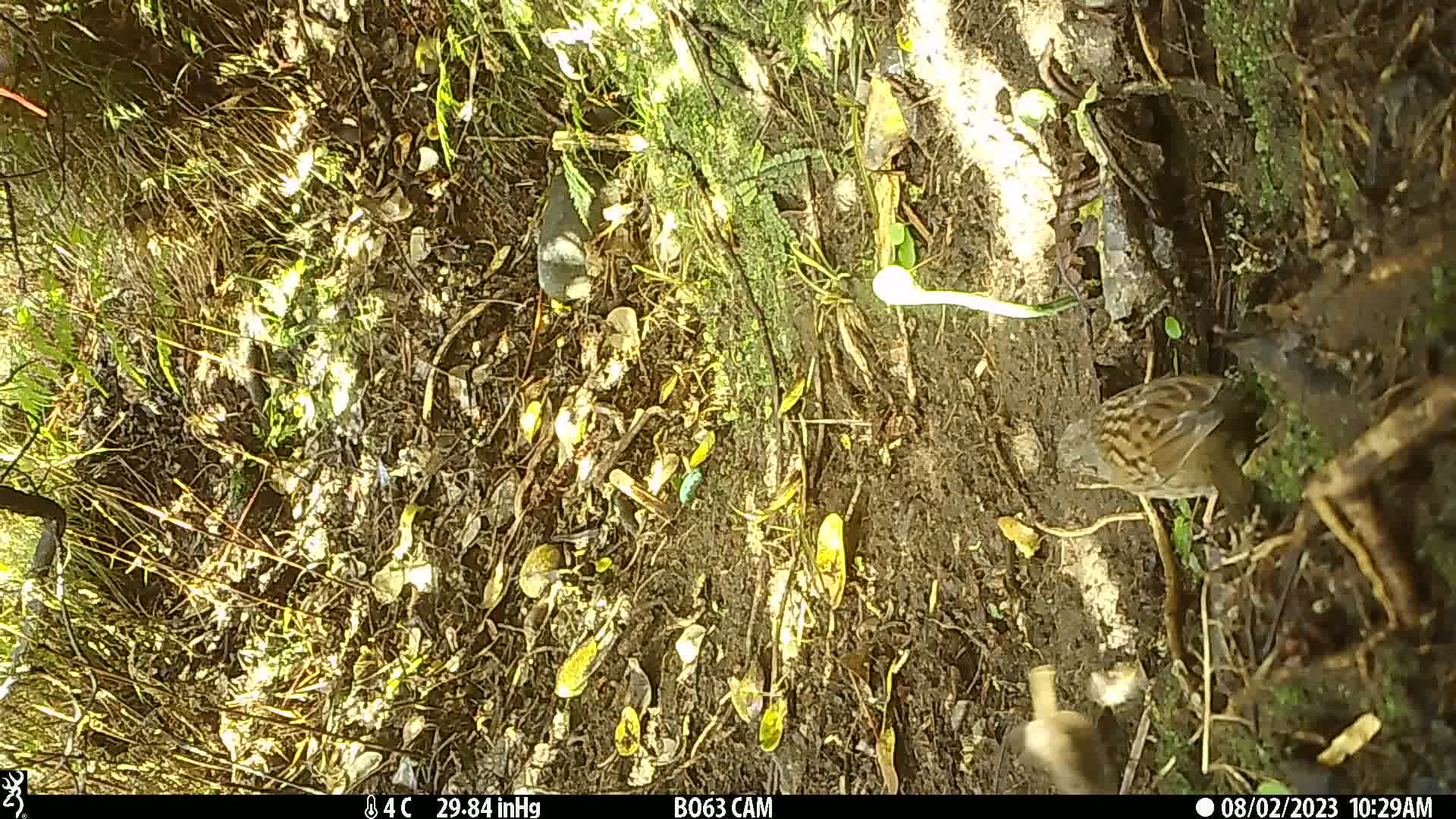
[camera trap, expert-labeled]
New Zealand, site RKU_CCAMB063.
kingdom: Animalia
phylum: Chordata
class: Aves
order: Passeriformes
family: Prunellidae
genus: Prunella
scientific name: Prunella modularis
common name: dunnock